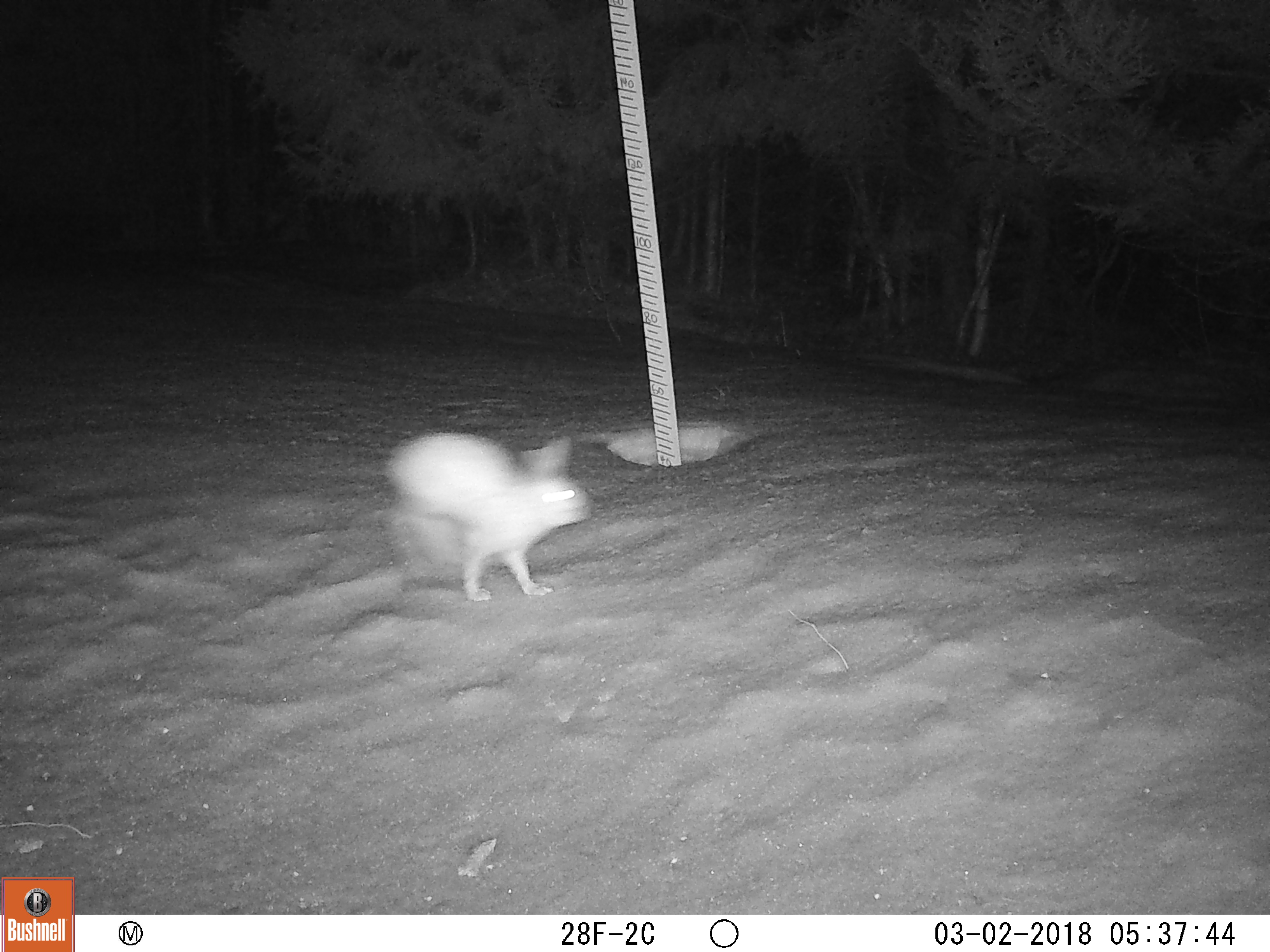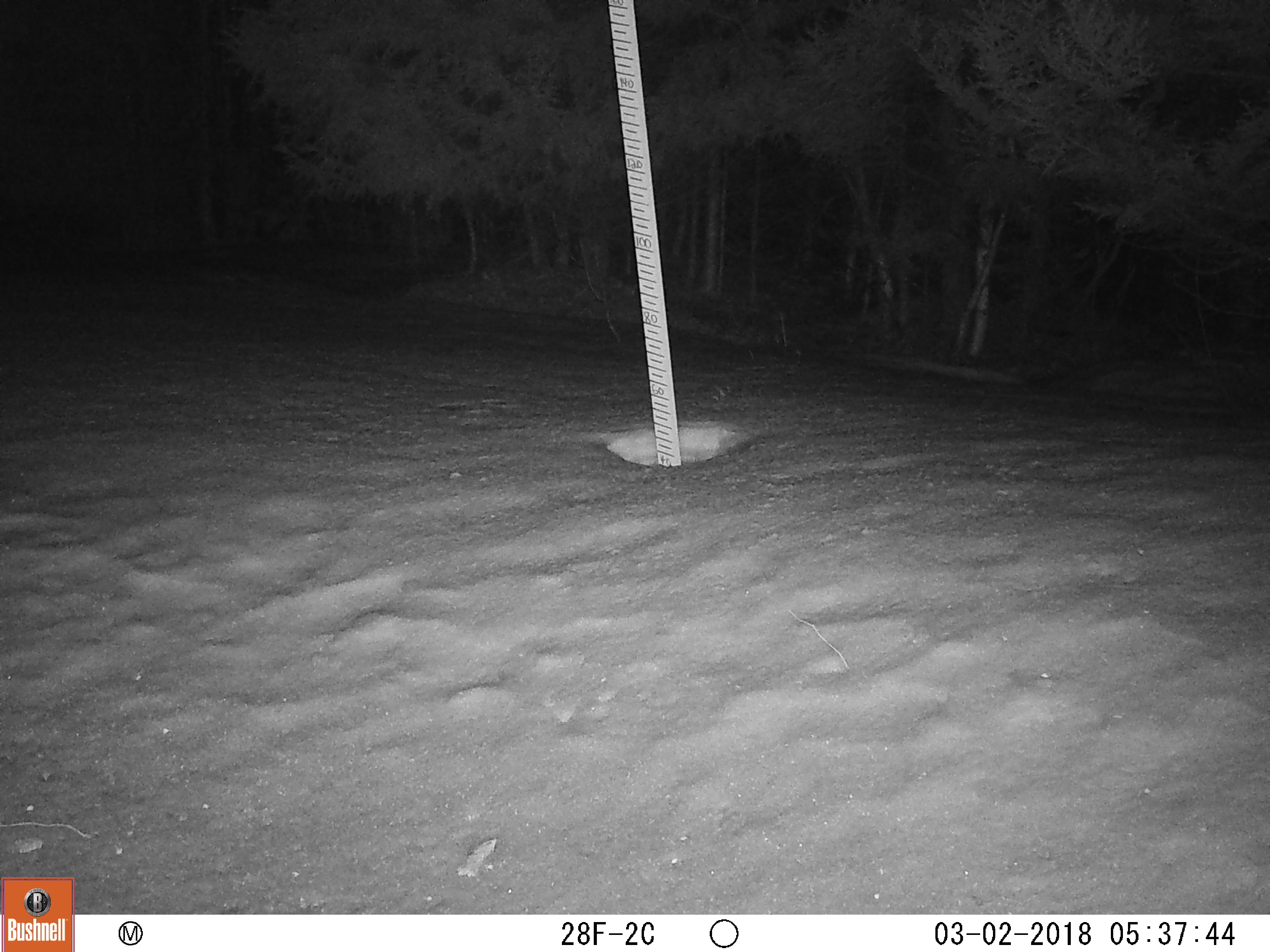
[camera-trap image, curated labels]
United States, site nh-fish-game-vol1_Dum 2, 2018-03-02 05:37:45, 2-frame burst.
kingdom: Animalia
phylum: Chordata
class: Mammalia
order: Lagomorpha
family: Leporidae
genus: Lepus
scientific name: Lepus americanus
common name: snowshoe hare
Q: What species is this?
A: Snowshoe hare (Lepus americanus).